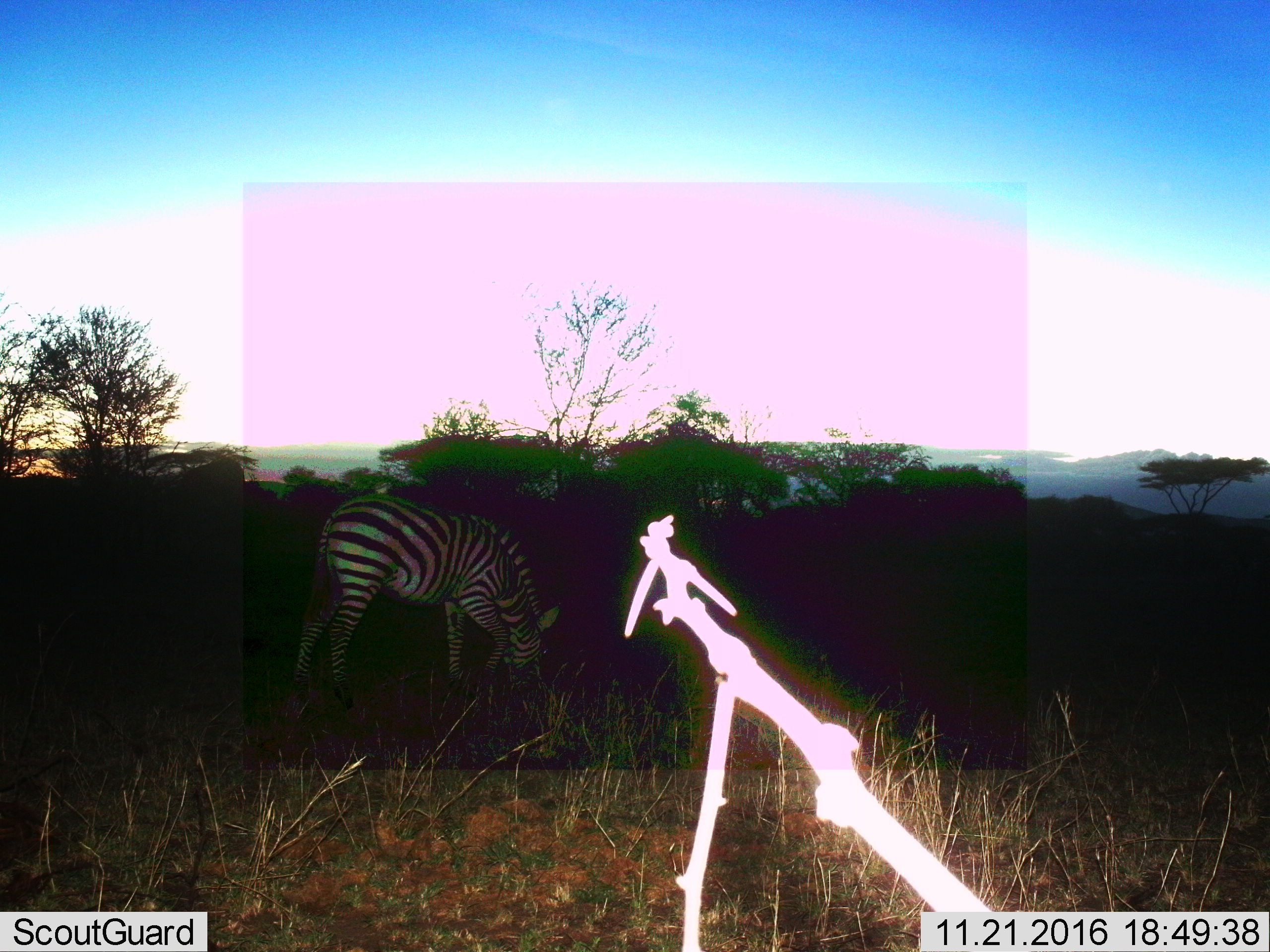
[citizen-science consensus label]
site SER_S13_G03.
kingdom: Animalia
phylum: Chordata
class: Mammalia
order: Perissodactyla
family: Equidae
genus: Equus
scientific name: Equus quagga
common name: plains zebra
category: zebraplains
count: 1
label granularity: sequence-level